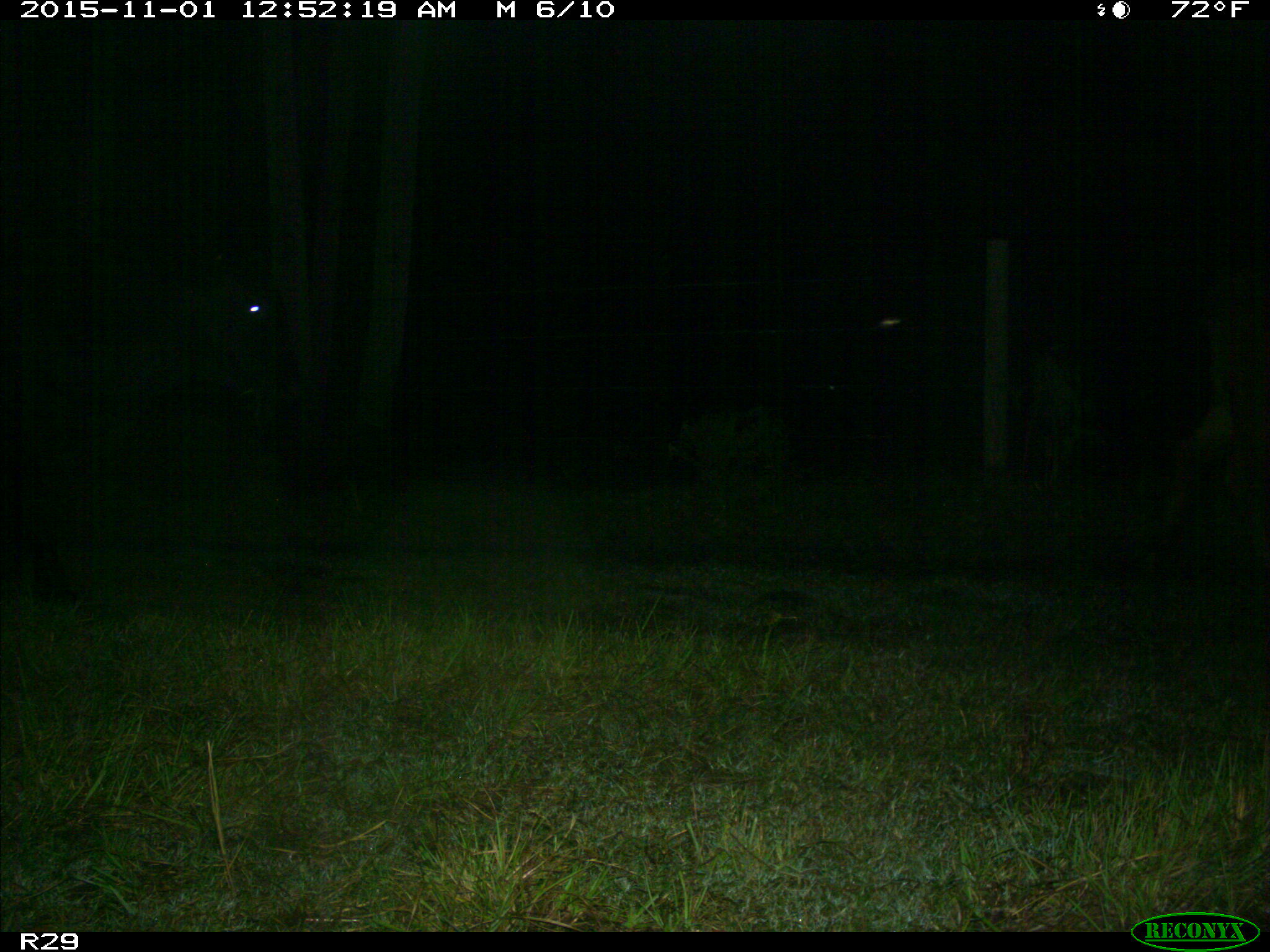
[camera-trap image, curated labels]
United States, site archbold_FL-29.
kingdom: Animalia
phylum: Chordata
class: Mammalia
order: Artiodactyla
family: Bovidae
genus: Bos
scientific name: Bos taurus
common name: domestic cow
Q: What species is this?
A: Bos taurus (domestic cow).